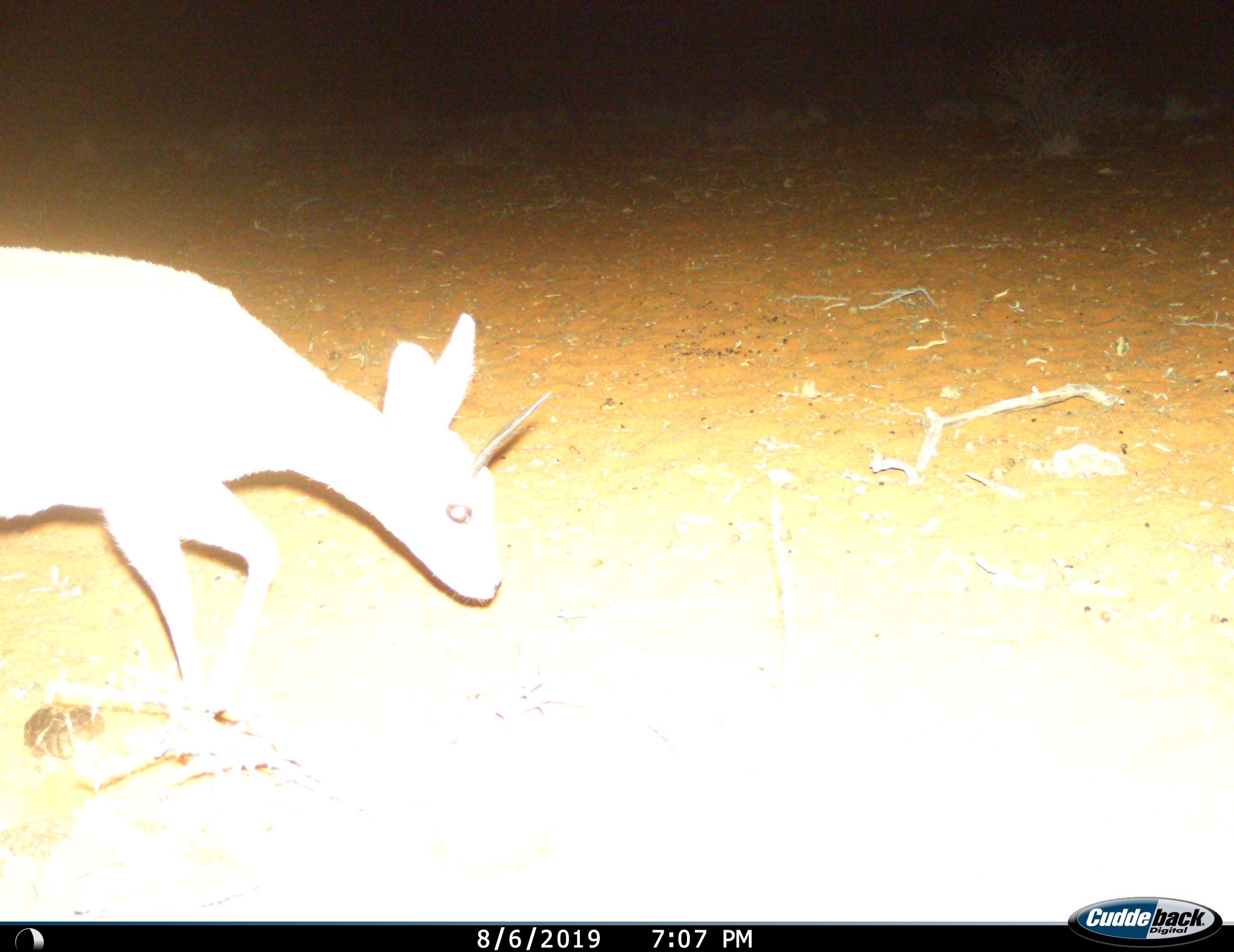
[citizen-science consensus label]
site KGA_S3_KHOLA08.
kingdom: Animalia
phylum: Chordata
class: Mammalia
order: Artiodactyla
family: Bovidae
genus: Raphicerus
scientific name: Raphicerus campestris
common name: steenbok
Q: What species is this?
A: Steenbok (Raphicerus campestris).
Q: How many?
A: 1.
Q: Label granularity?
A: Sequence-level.